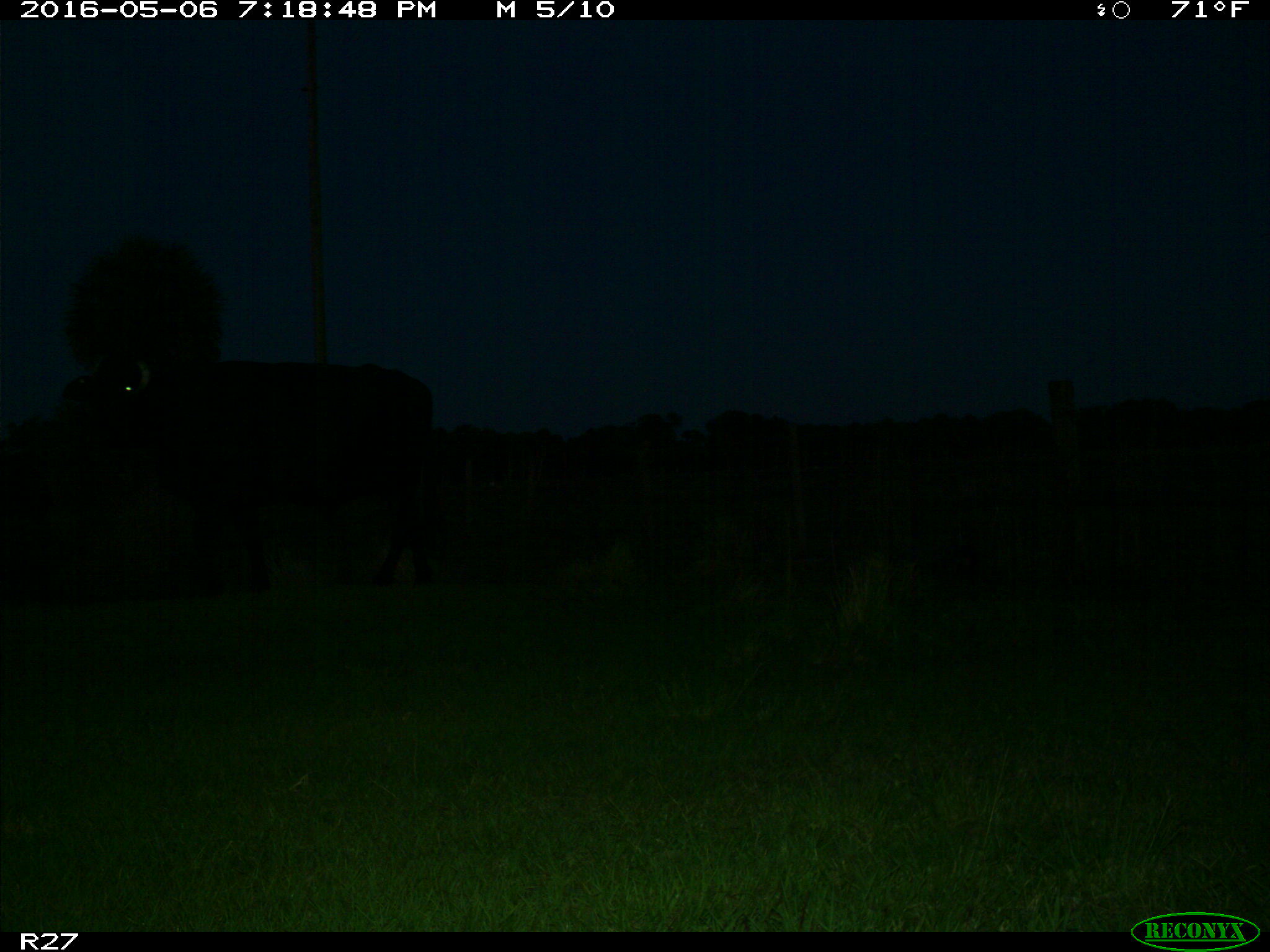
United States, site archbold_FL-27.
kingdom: Animalia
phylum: Chordata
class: Mammalia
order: Artiodactyla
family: Bovidae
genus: Bos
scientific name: Bos taurus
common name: domestic cow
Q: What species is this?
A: Bos taurus (domestic cow).